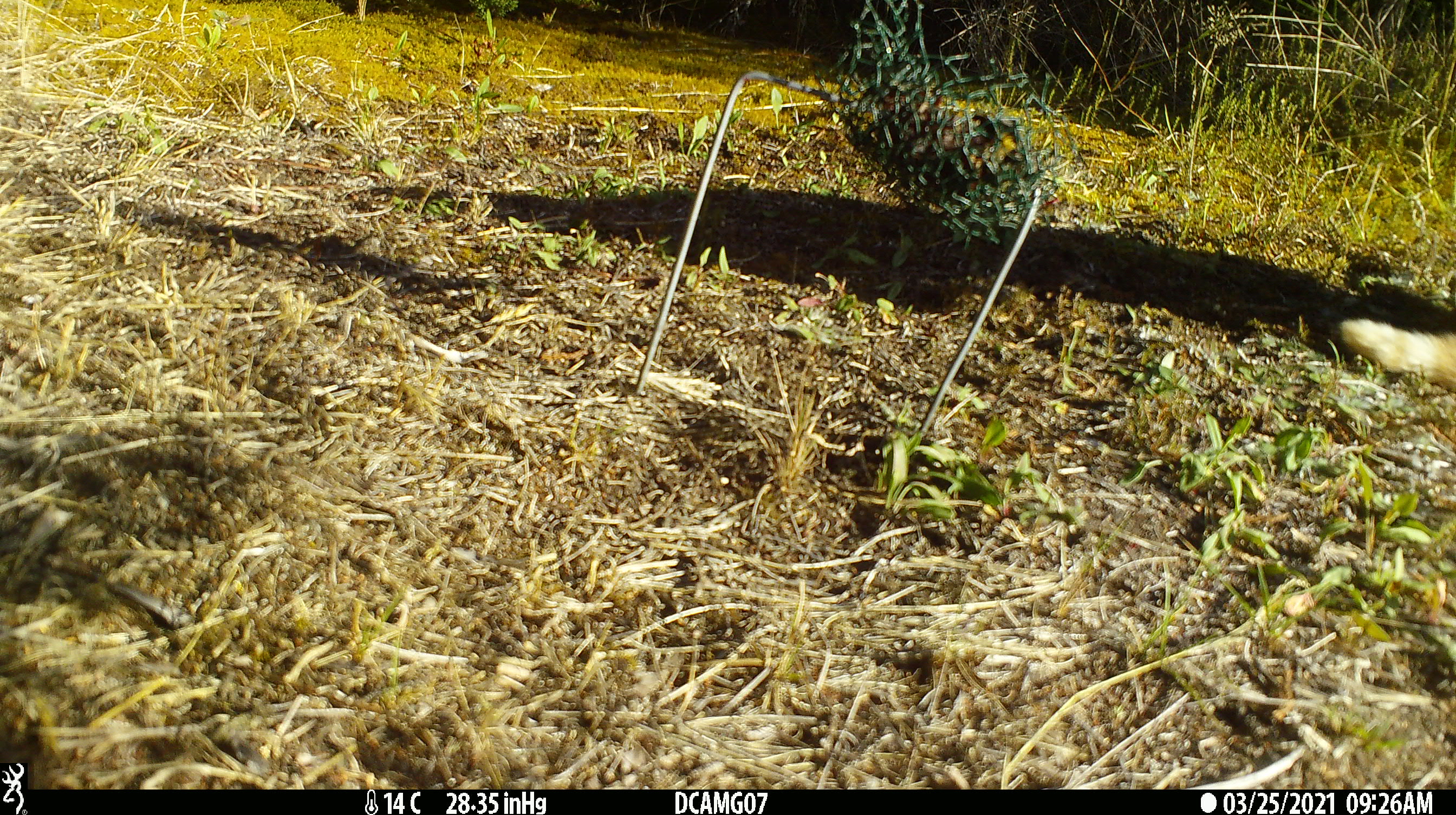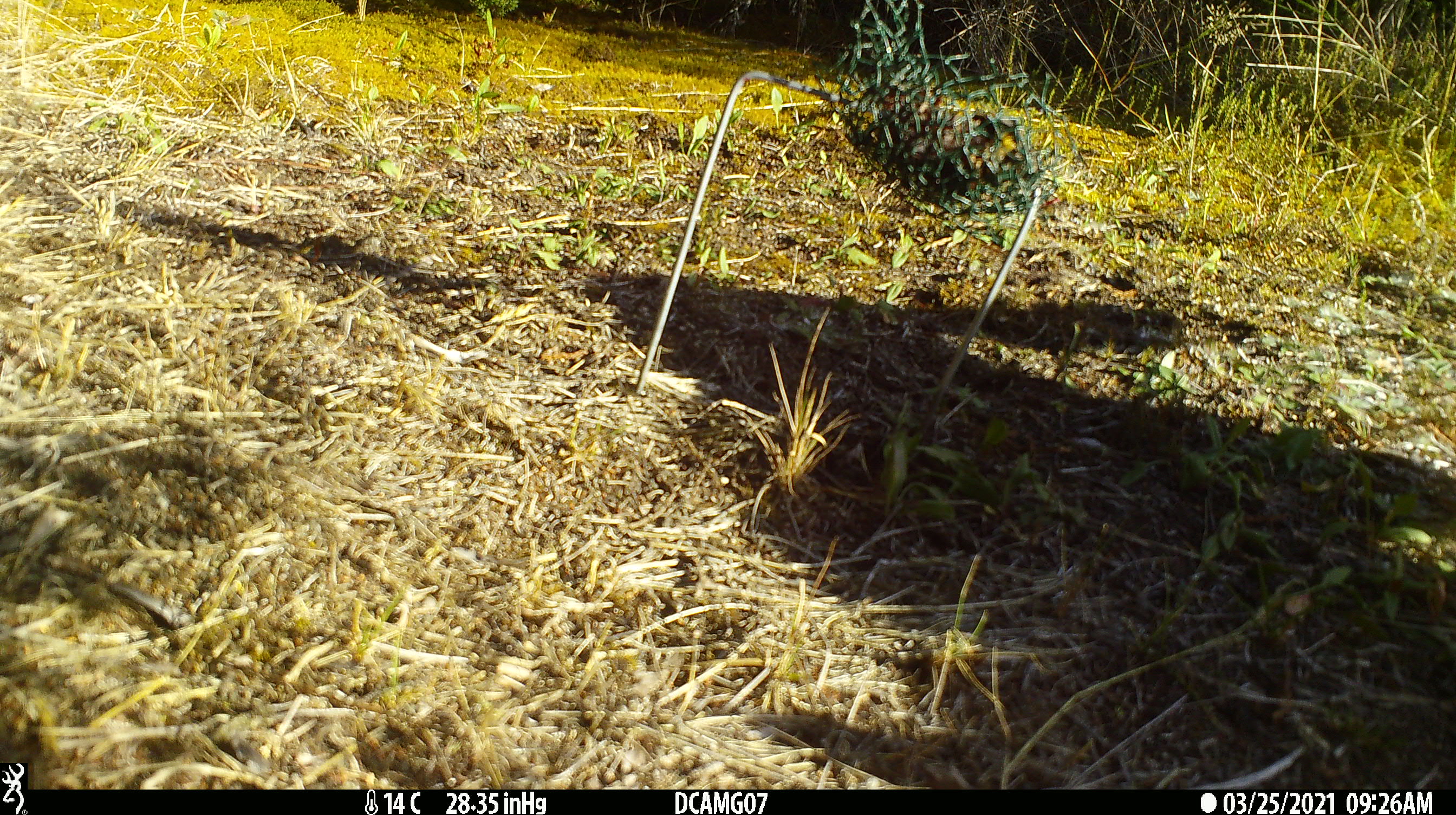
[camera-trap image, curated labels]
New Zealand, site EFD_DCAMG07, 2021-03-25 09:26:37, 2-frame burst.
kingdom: Animalia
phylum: Chordata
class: Mammalia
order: Carnivora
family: Felidae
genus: Felis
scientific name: Felis catus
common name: domestic cat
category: cat